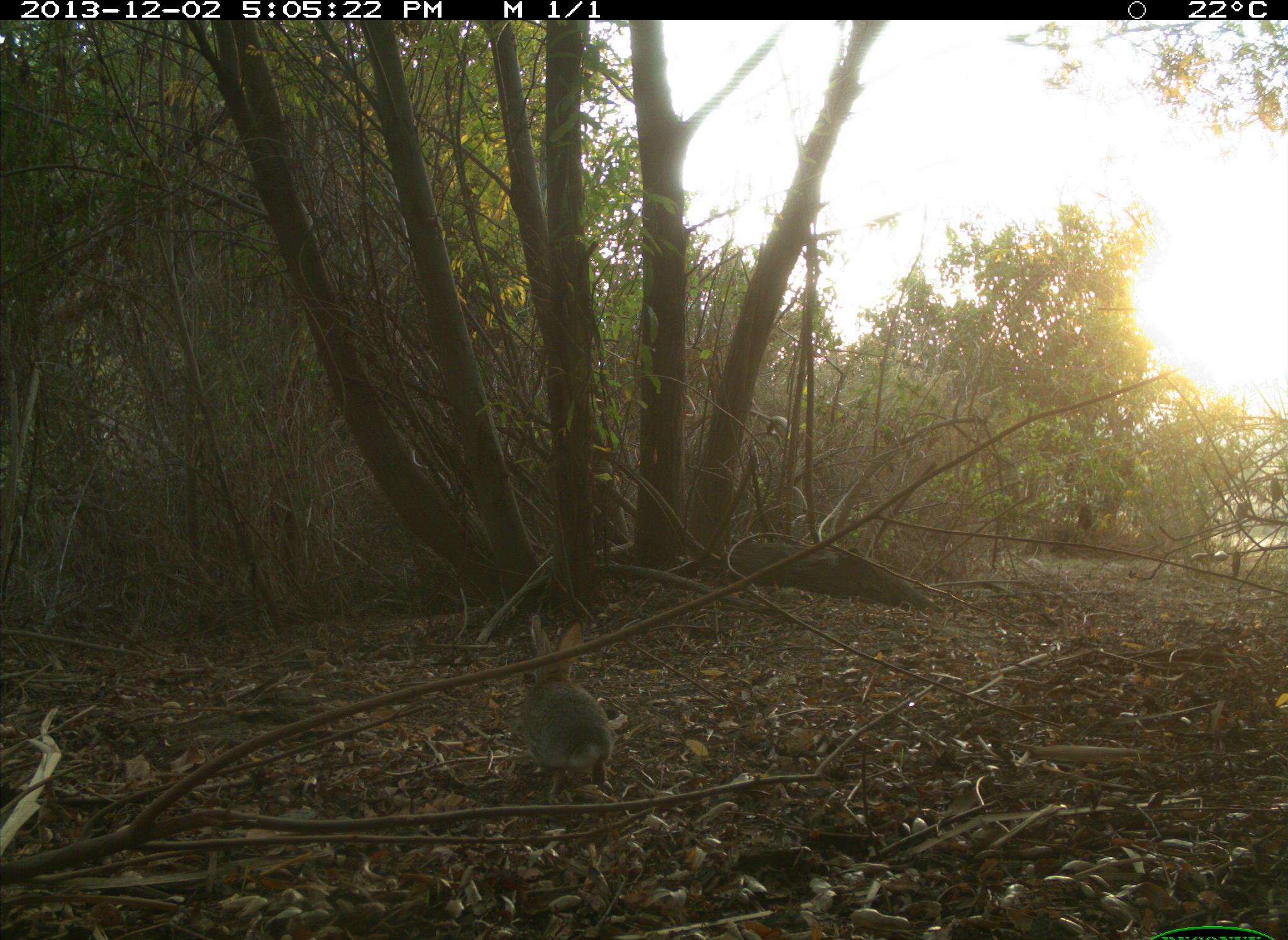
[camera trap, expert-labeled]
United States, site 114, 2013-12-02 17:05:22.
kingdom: Animalia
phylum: Chordata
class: Mammalia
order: Lagomorpha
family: Leporidae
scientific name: Leporidae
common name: rabbits and hares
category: rabbit